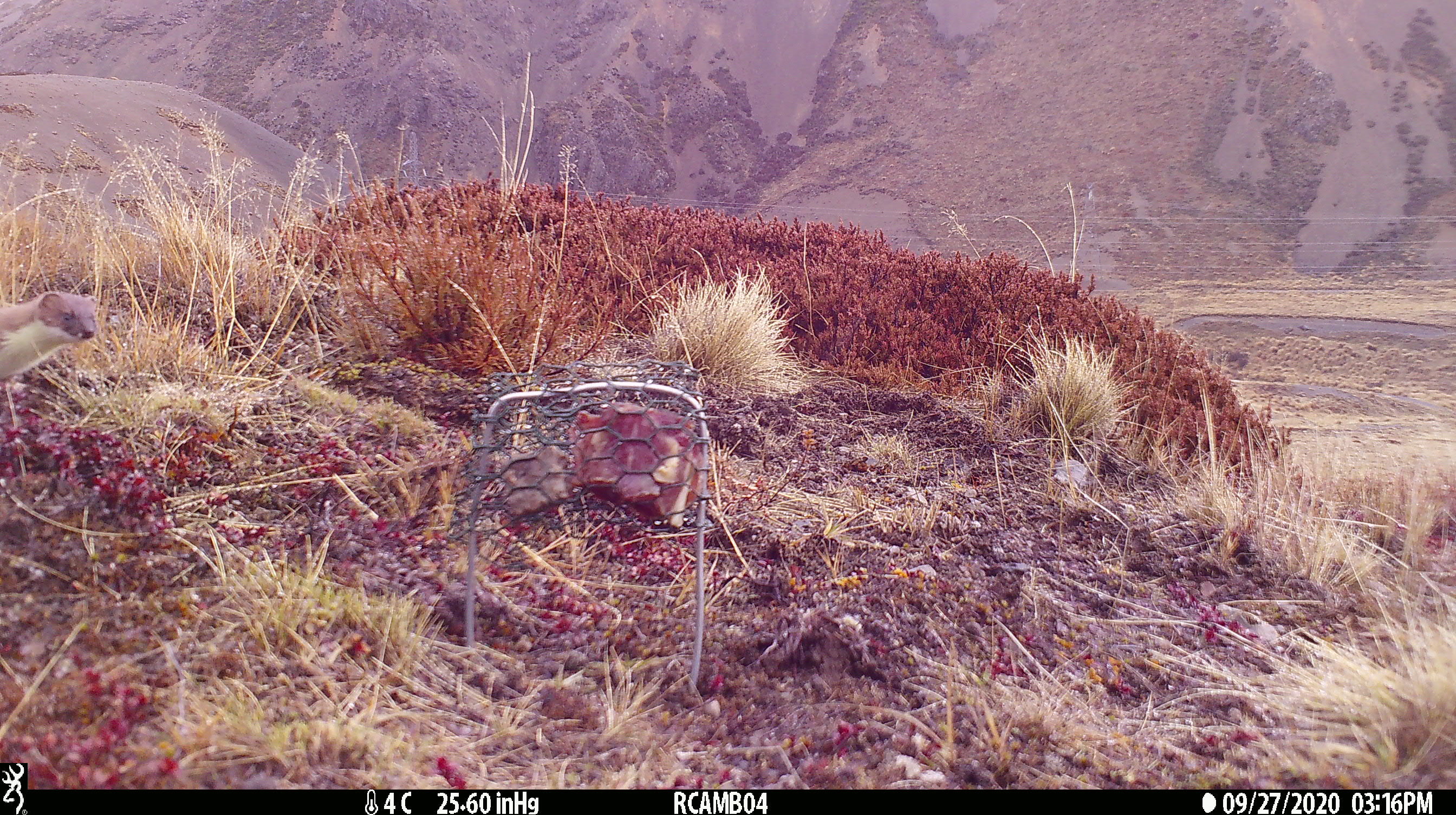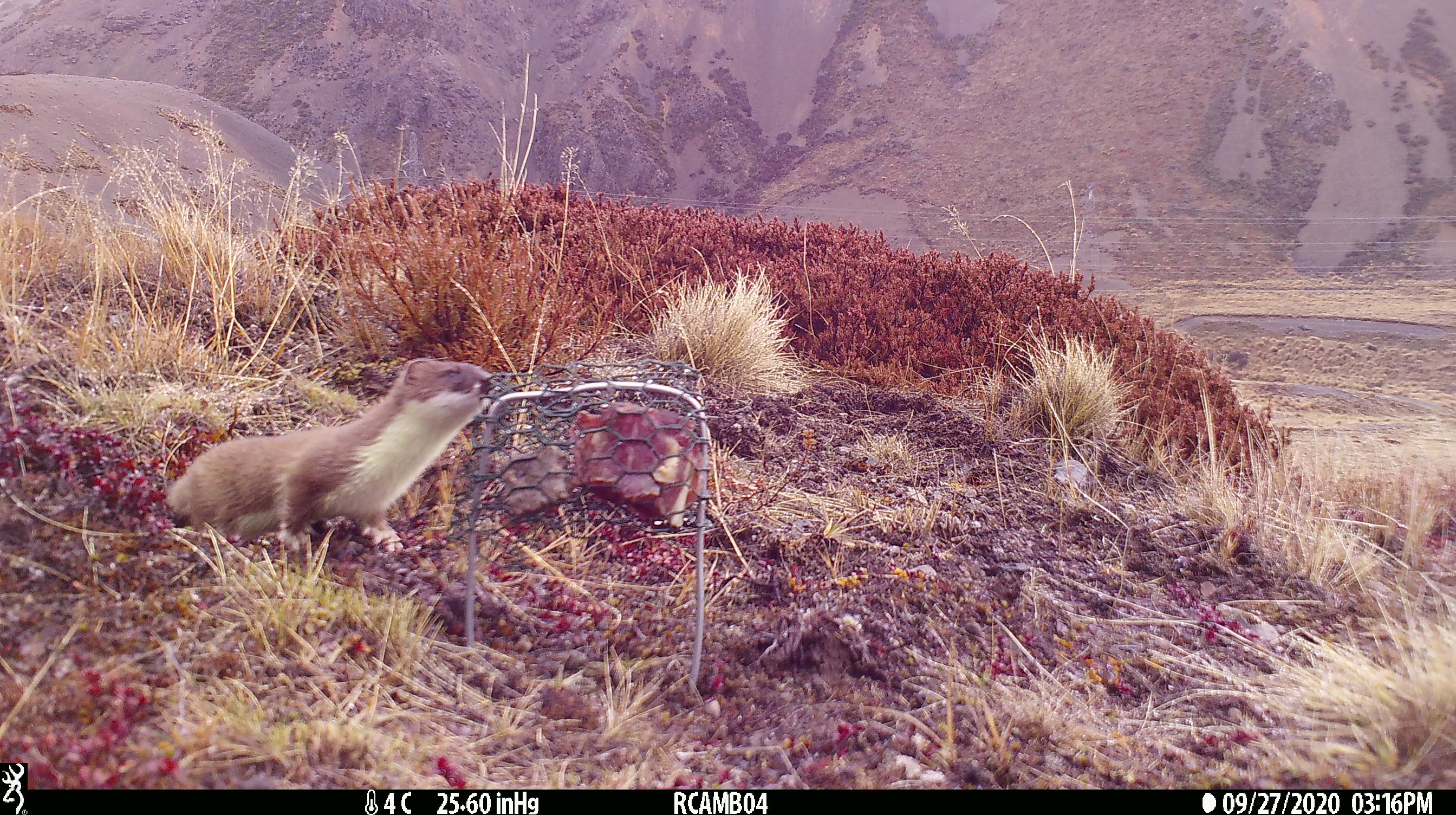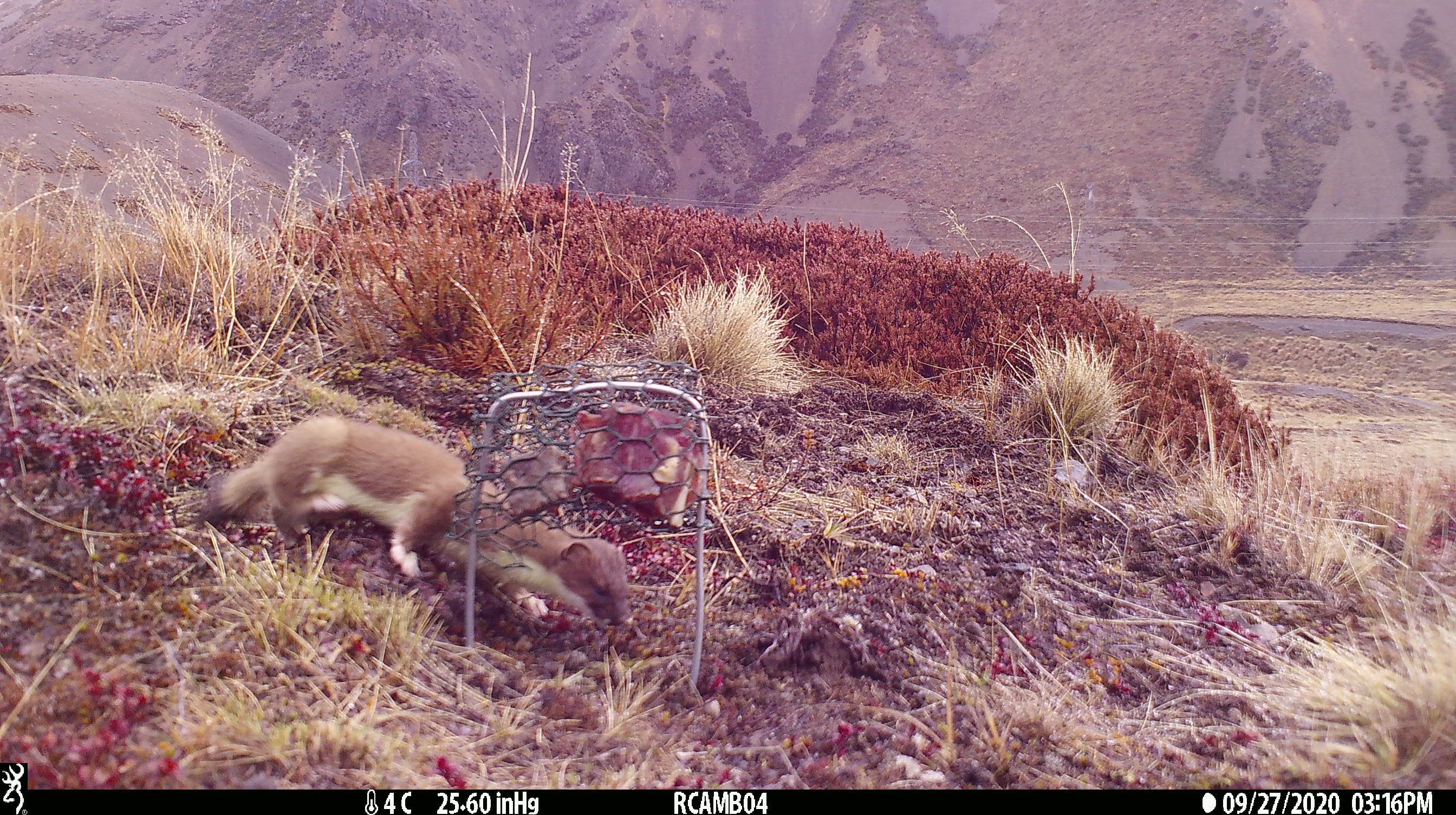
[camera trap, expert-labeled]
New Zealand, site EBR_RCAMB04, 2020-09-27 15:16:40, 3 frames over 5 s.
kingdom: Animalia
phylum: Chordata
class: Mammalia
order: Carnivora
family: Mustelidae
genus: Mustela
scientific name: Mustela erminea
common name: stoat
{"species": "stoat (Mustela erminea)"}